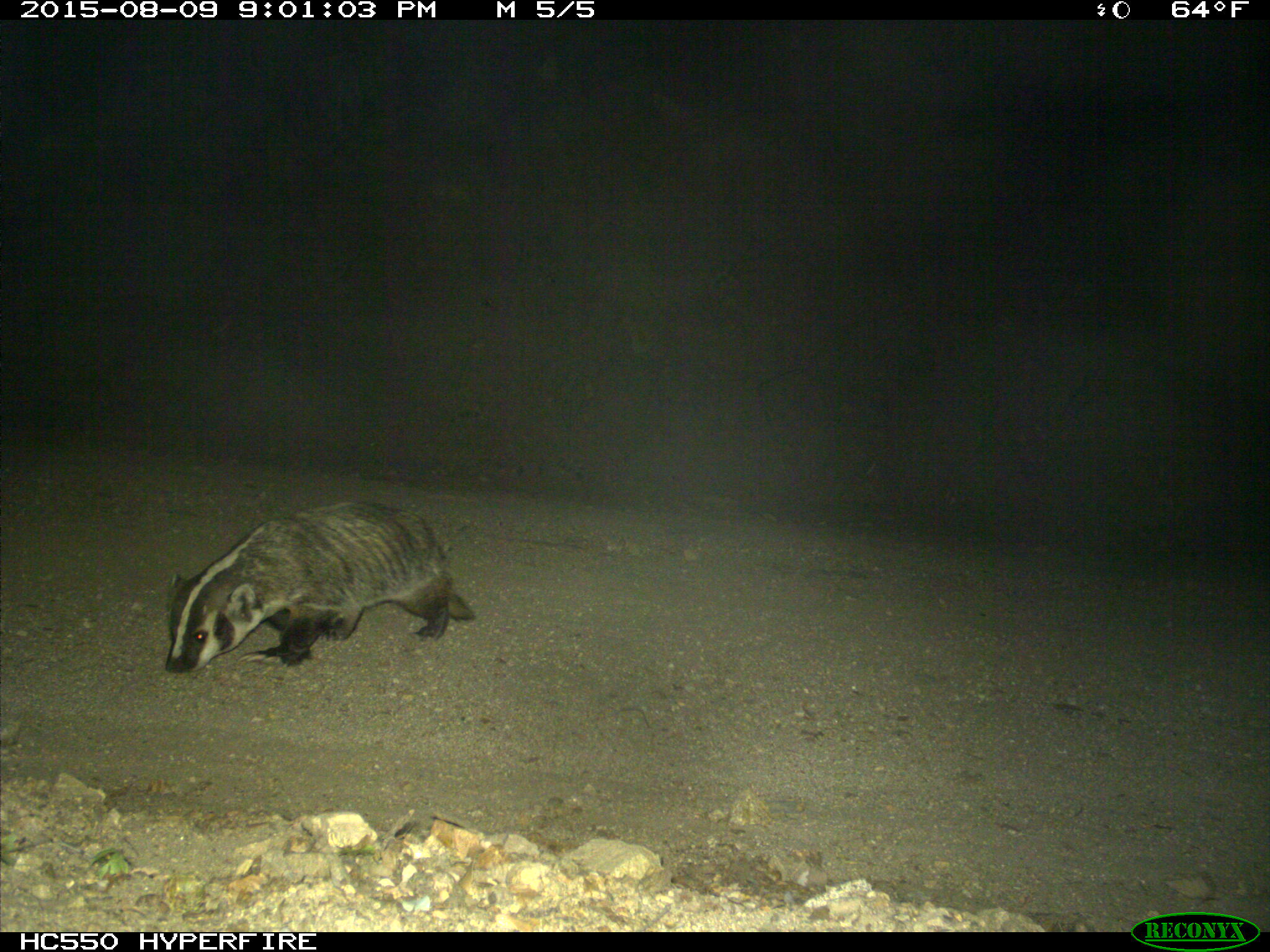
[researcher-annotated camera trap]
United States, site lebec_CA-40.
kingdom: Animalia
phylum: Chordata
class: Mammalia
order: Carnivora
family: Mustelidae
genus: Meles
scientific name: Meles meles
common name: european badger